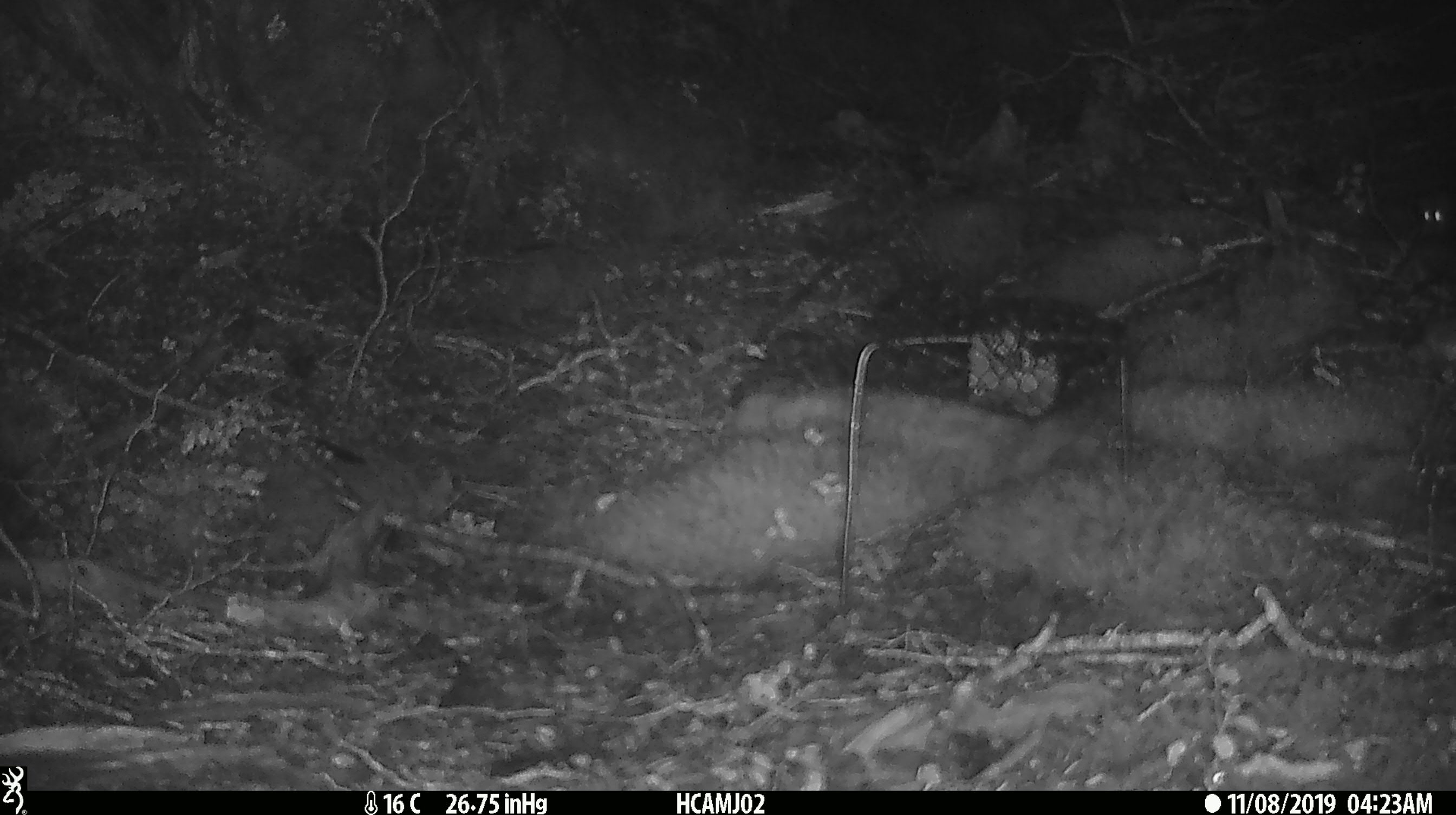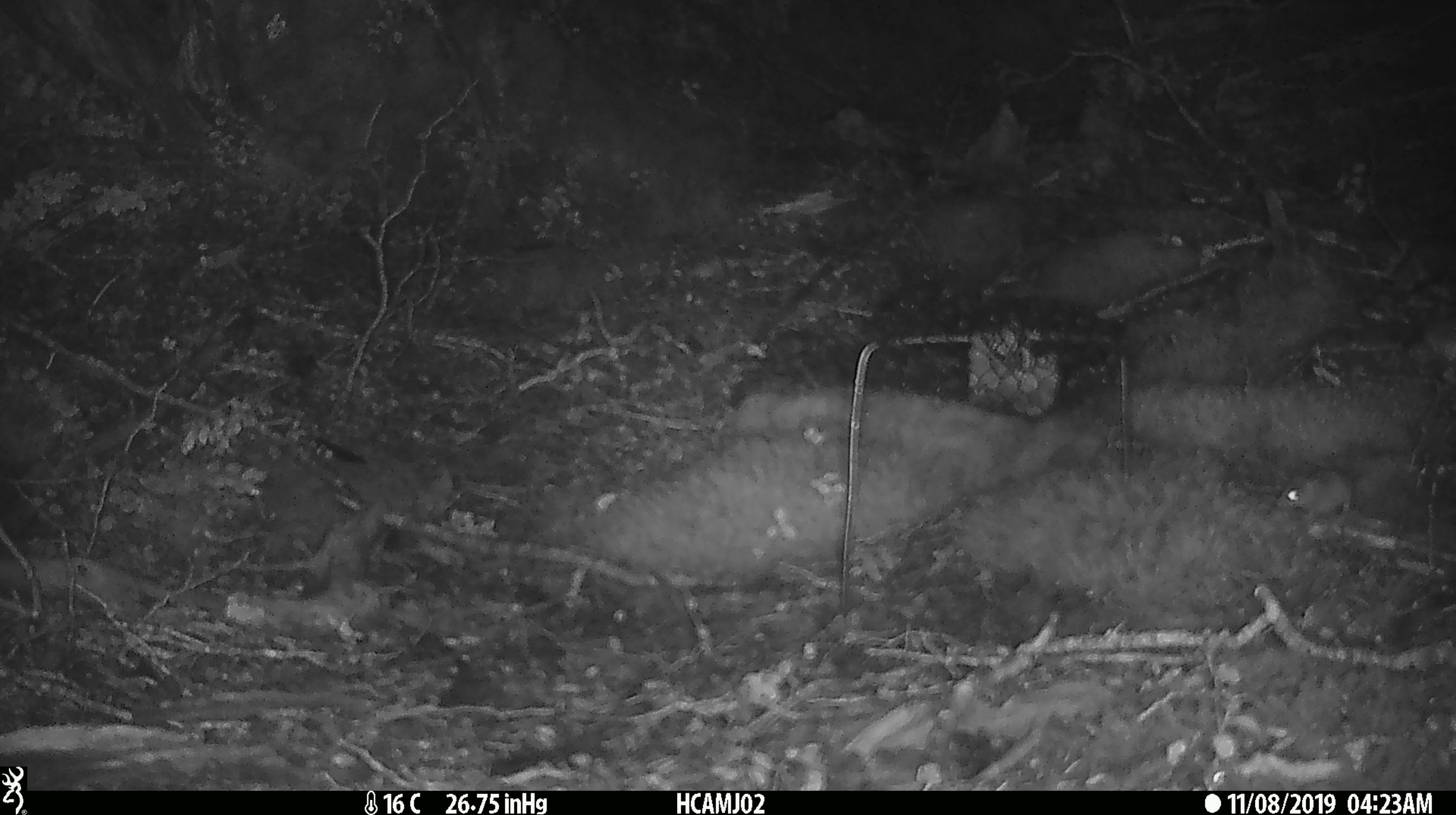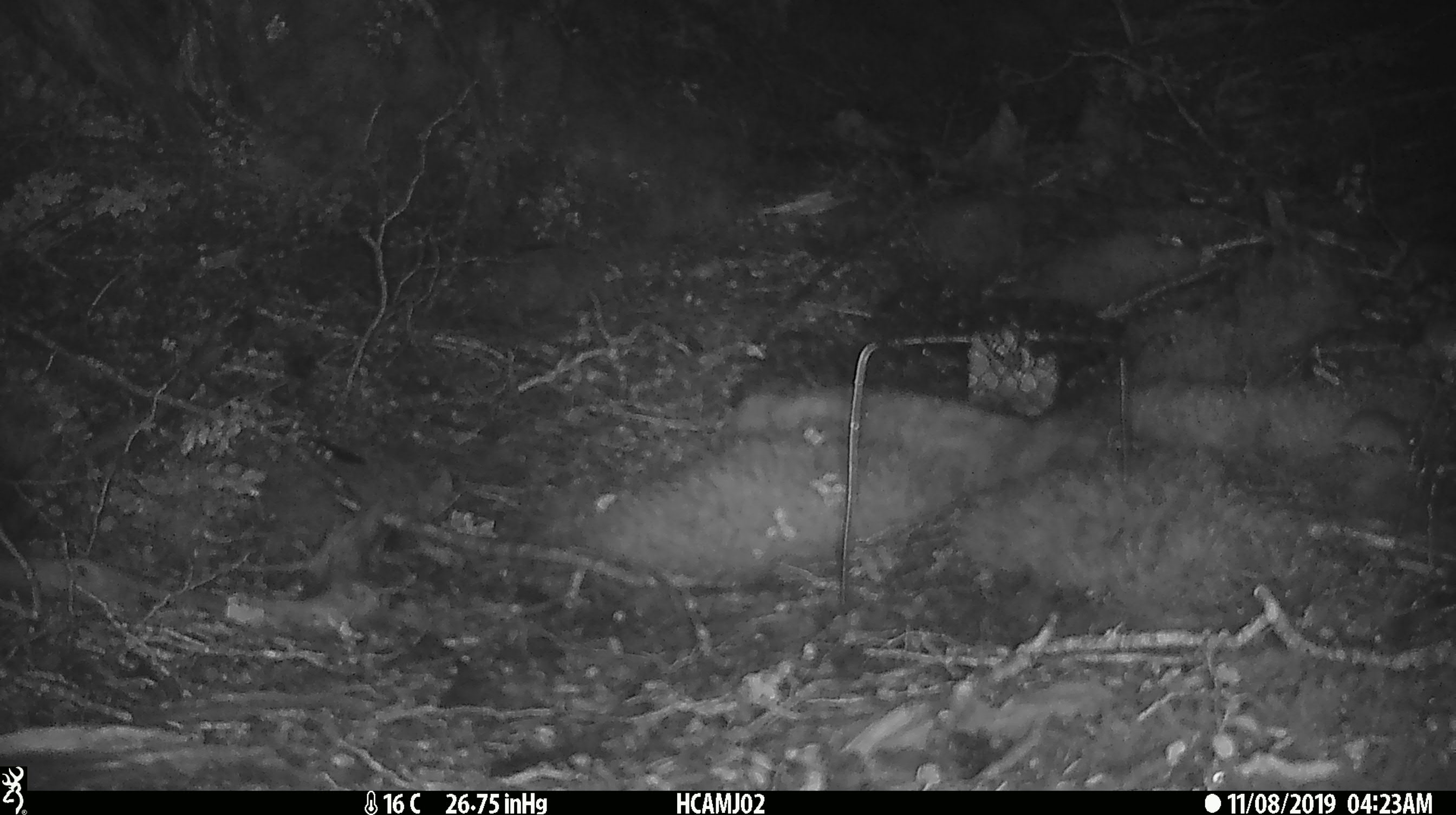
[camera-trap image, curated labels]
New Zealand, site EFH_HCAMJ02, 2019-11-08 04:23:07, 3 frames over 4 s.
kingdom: Animalia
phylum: Chordata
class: Mammalia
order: Rodentia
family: Muridae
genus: Mus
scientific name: Mus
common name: mouse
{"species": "mouse (Mus)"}